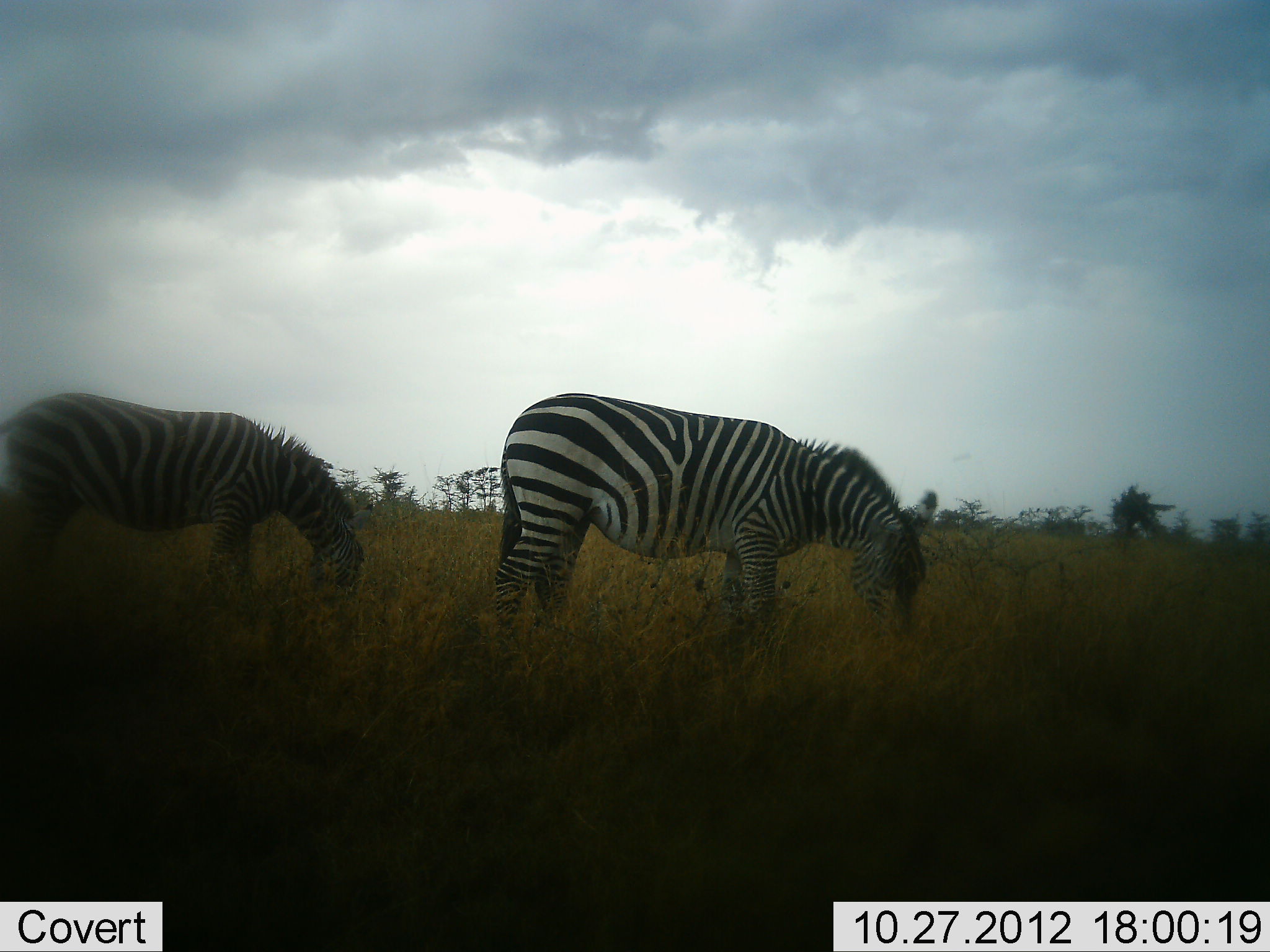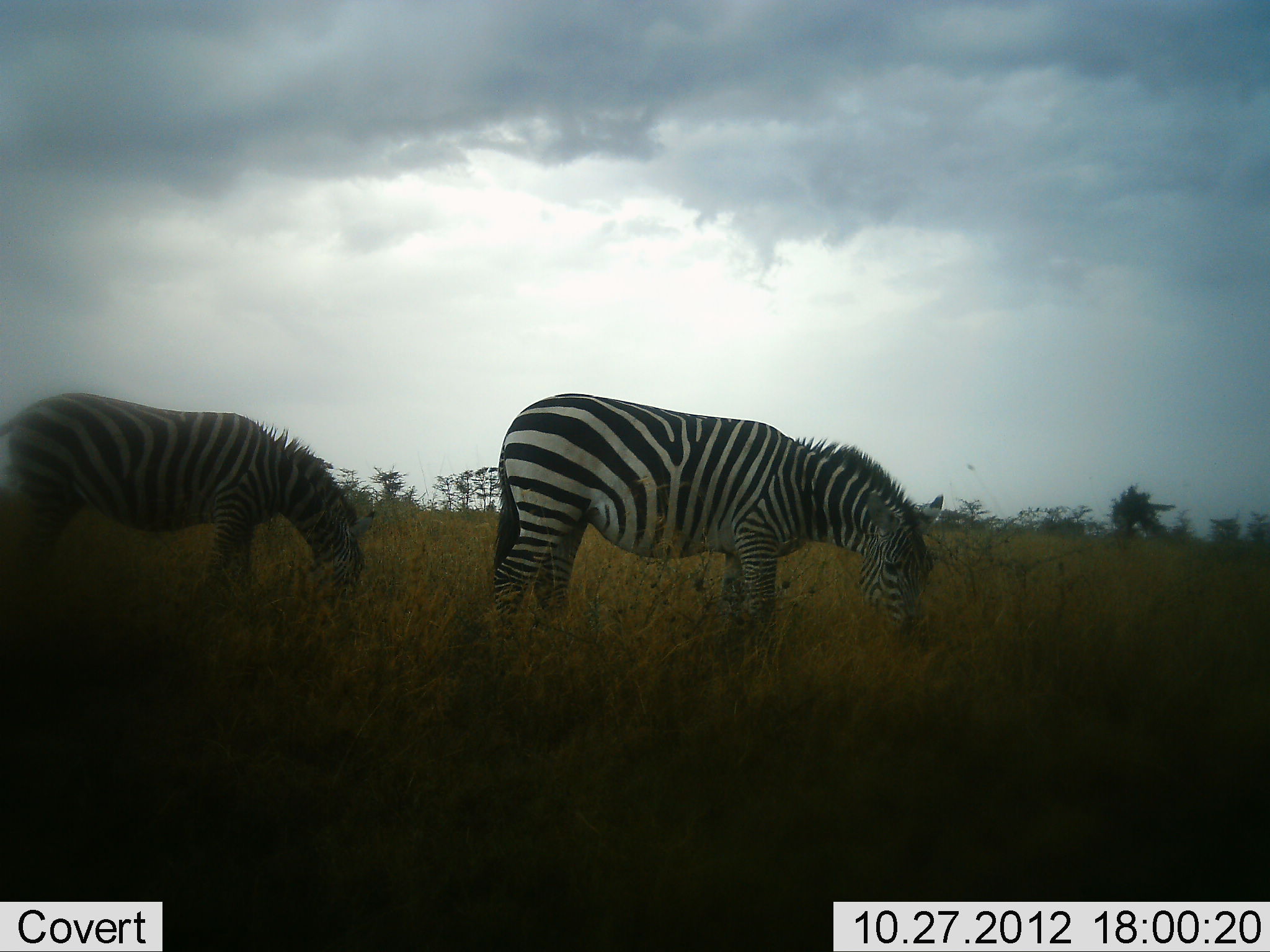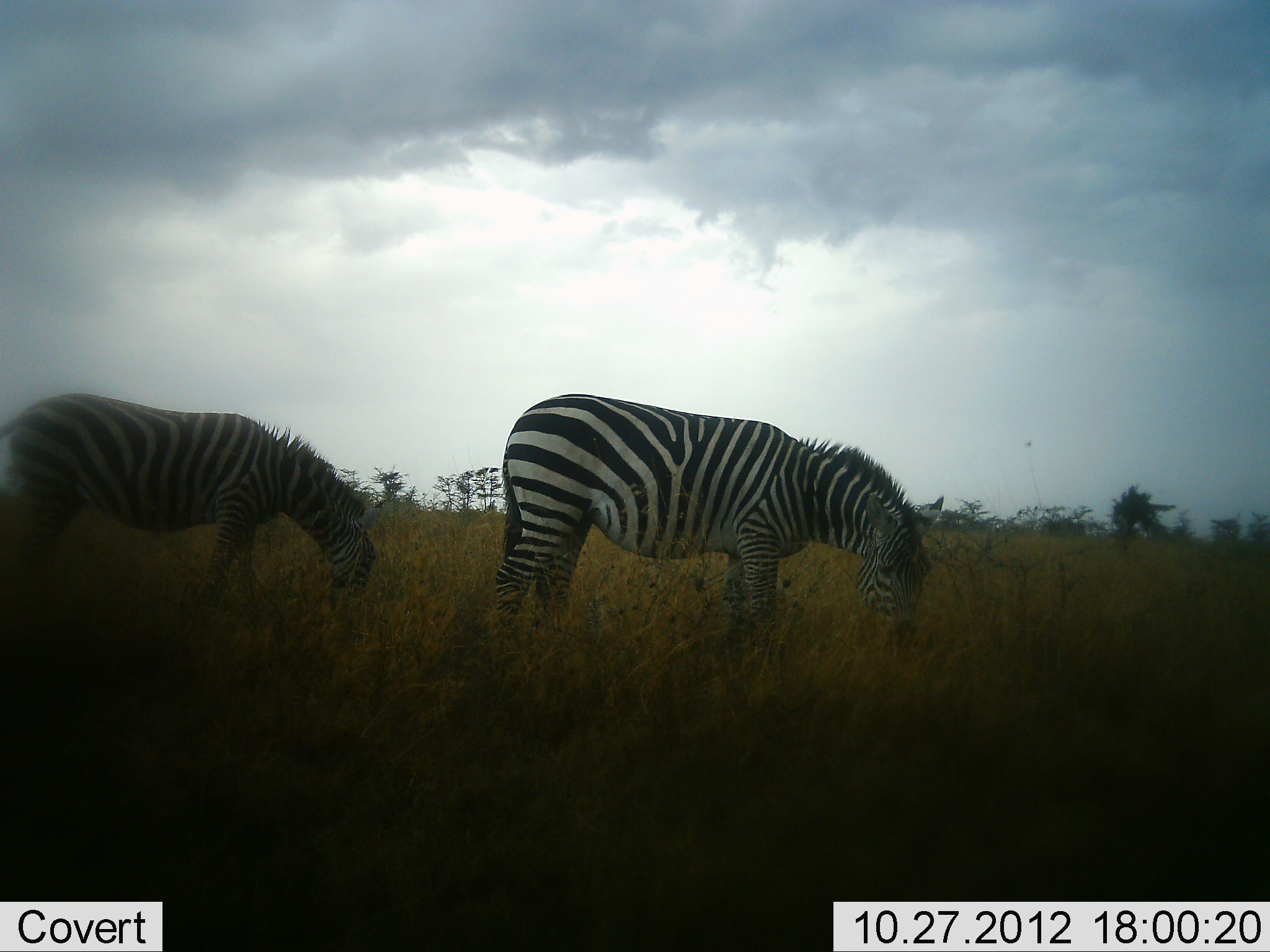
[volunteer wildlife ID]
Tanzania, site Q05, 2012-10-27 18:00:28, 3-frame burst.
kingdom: Animalia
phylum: Chordata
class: Mammalia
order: Perissodactyla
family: Equidae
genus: Equus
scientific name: Equus quagga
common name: plains zebra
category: zebra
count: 2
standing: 20%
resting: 0%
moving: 0%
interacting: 0%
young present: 0%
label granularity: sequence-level